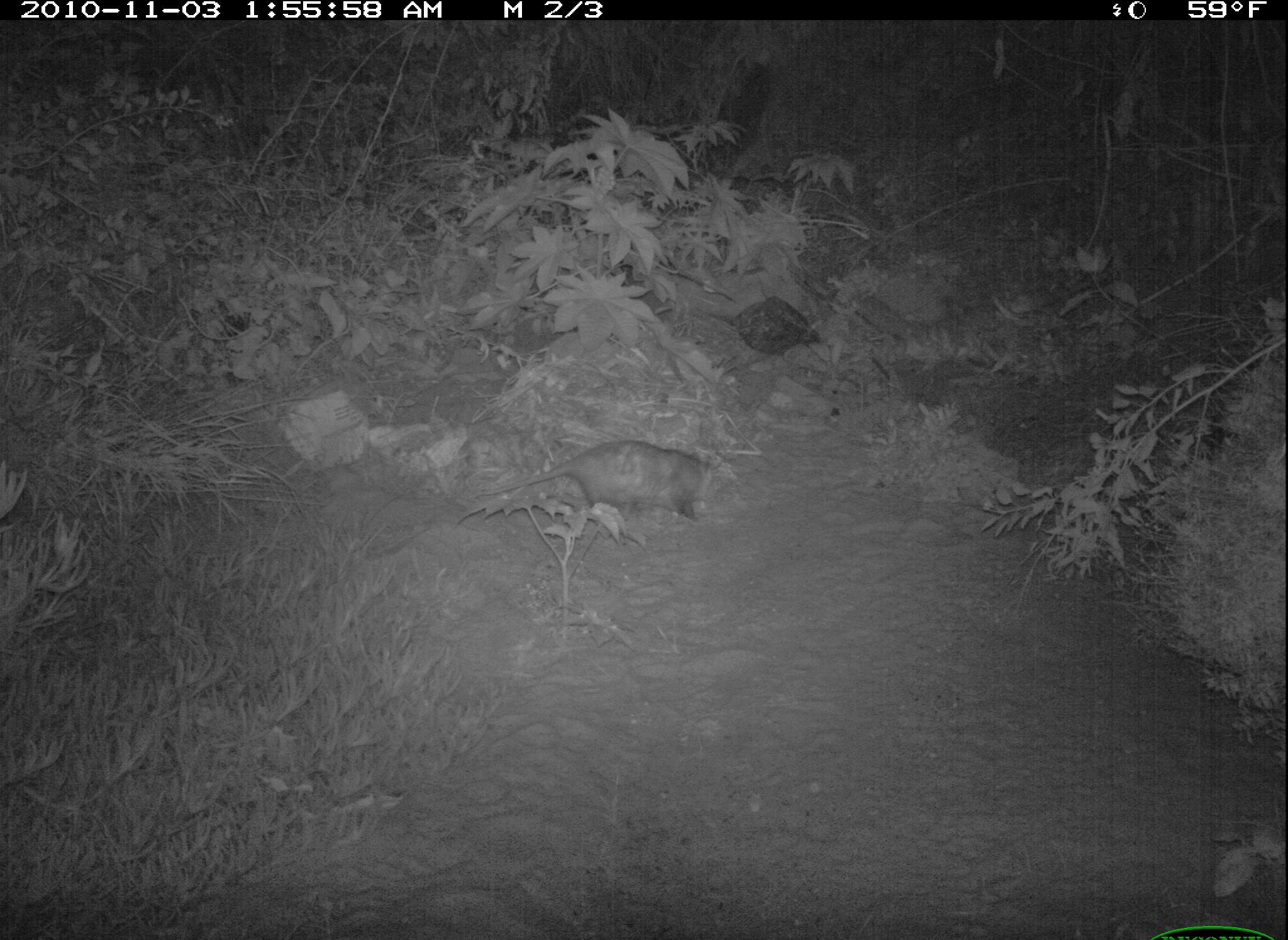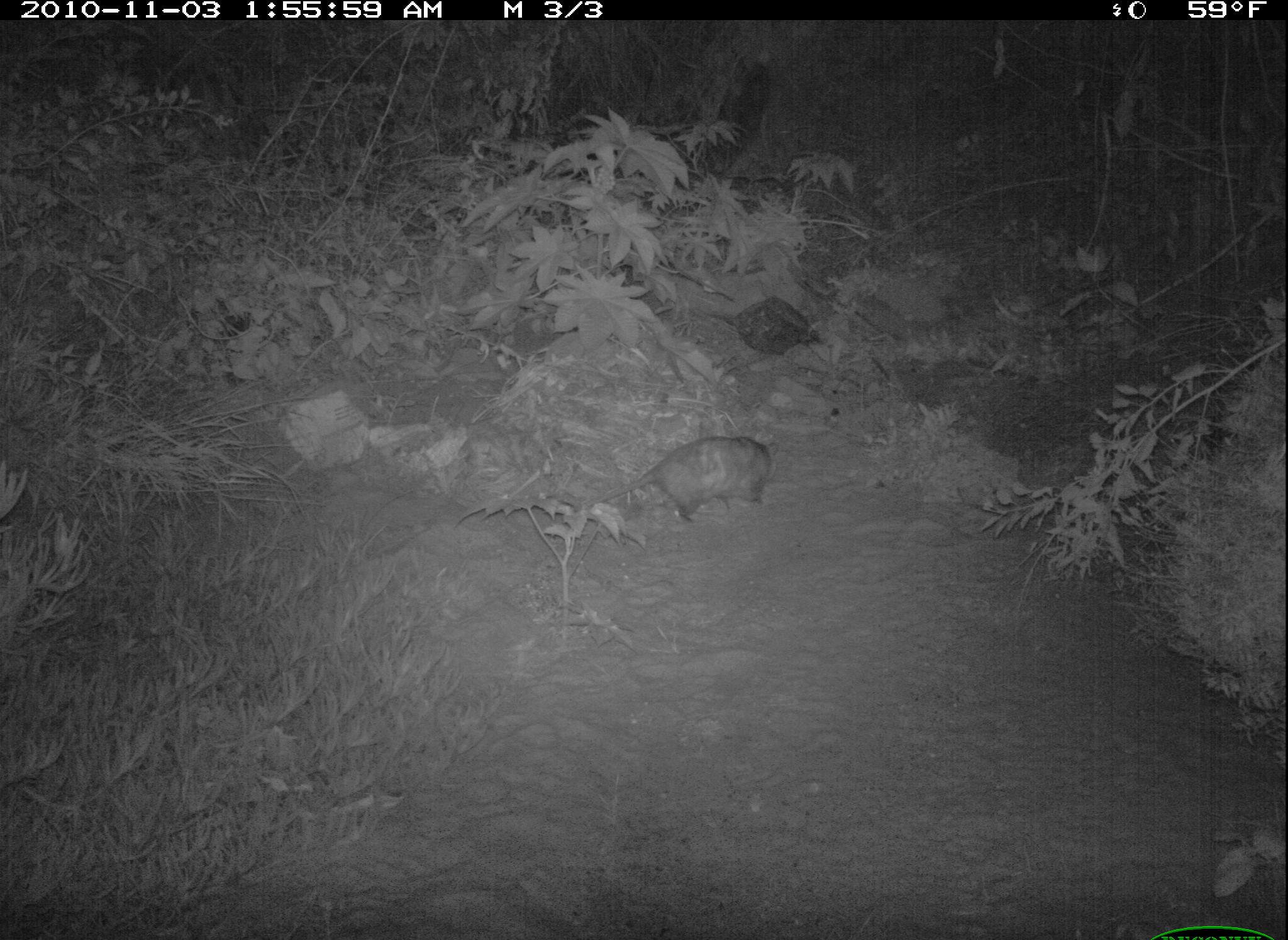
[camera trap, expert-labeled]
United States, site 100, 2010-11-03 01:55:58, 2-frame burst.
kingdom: Animalia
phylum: Chordata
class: Mammalia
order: Didelphimorphia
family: Didelphidae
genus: Didelphis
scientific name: Didelphis virginiana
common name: virginia opossum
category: opossum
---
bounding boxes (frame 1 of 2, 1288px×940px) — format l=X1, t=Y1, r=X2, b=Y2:
opossum: l=473, t=435, r=729, b=556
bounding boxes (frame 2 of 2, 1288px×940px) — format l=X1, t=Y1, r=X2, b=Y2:
opossum: l=576, t=422, r=800, b=551